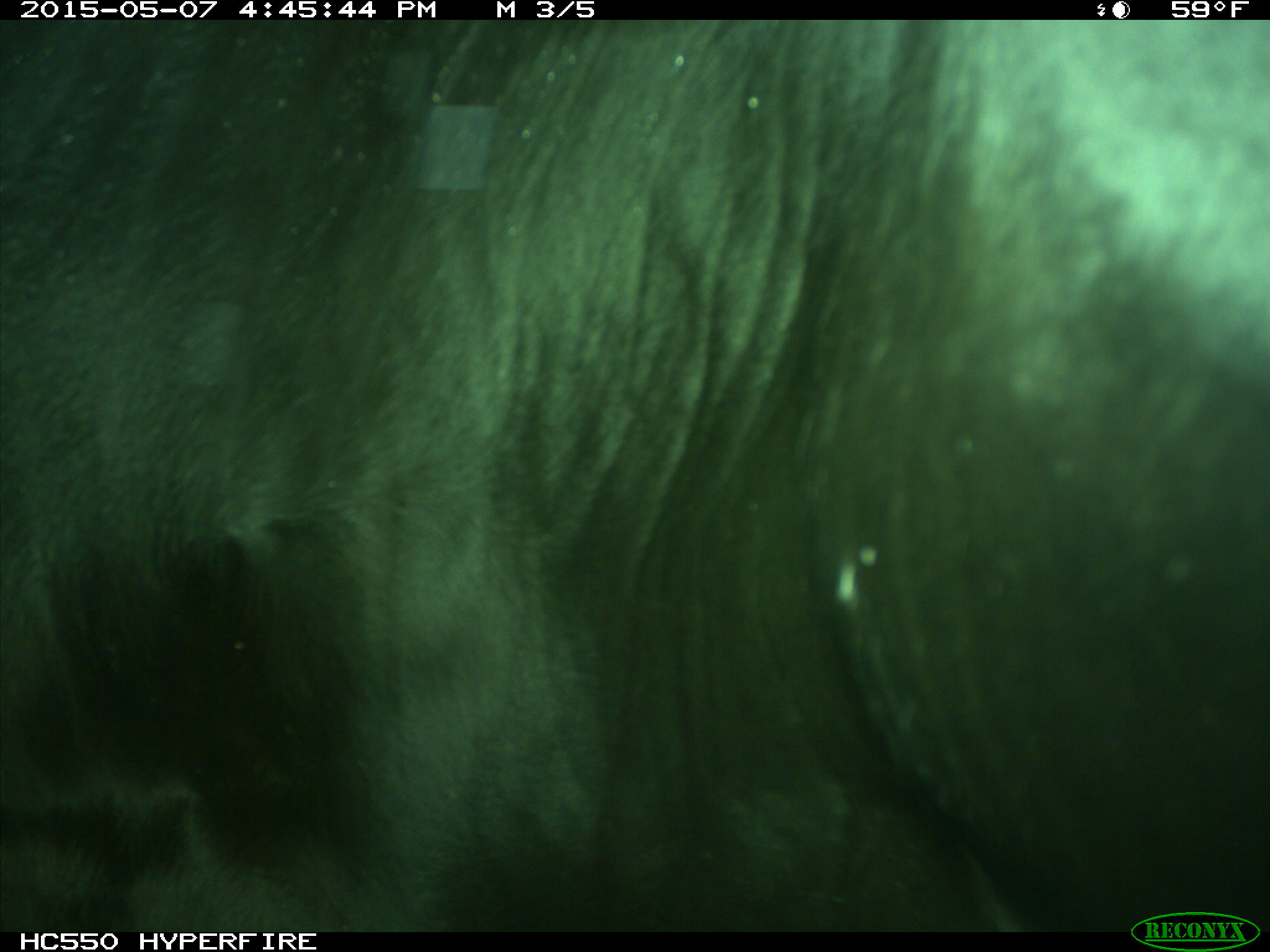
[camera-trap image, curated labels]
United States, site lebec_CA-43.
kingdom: Animalia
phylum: Chordata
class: Mammalia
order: Artiodactyla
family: Bovidae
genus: Bos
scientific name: Bos taurus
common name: domestic cow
Bos taurus (domestic cow).